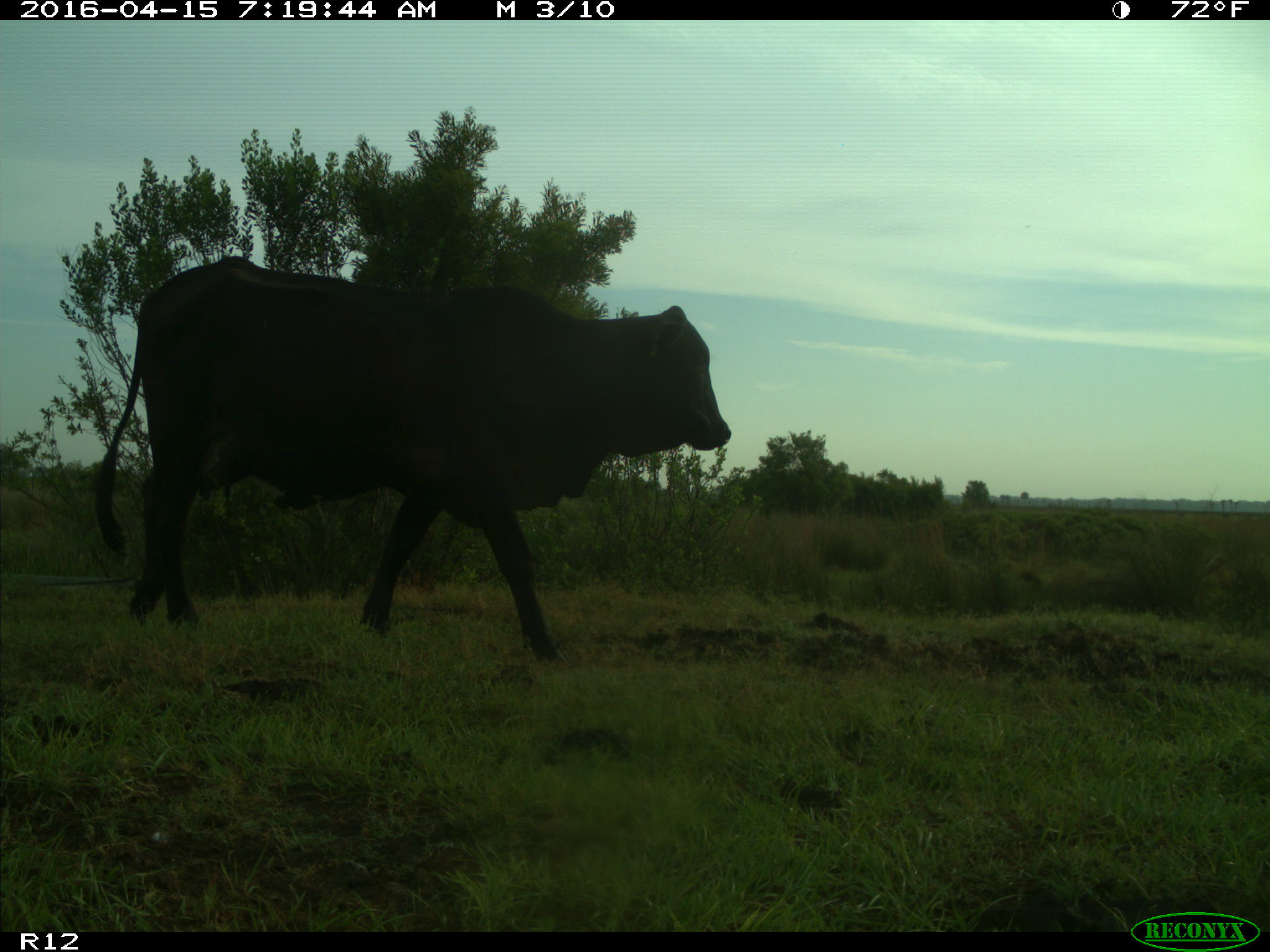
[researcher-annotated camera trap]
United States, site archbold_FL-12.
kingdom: Animalia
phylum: Chordata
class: Mammalia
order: Artiodactyla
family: Bovidae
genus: Bos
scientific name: Bos taurus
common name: domestic cow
Bos taurus (domestic cow).